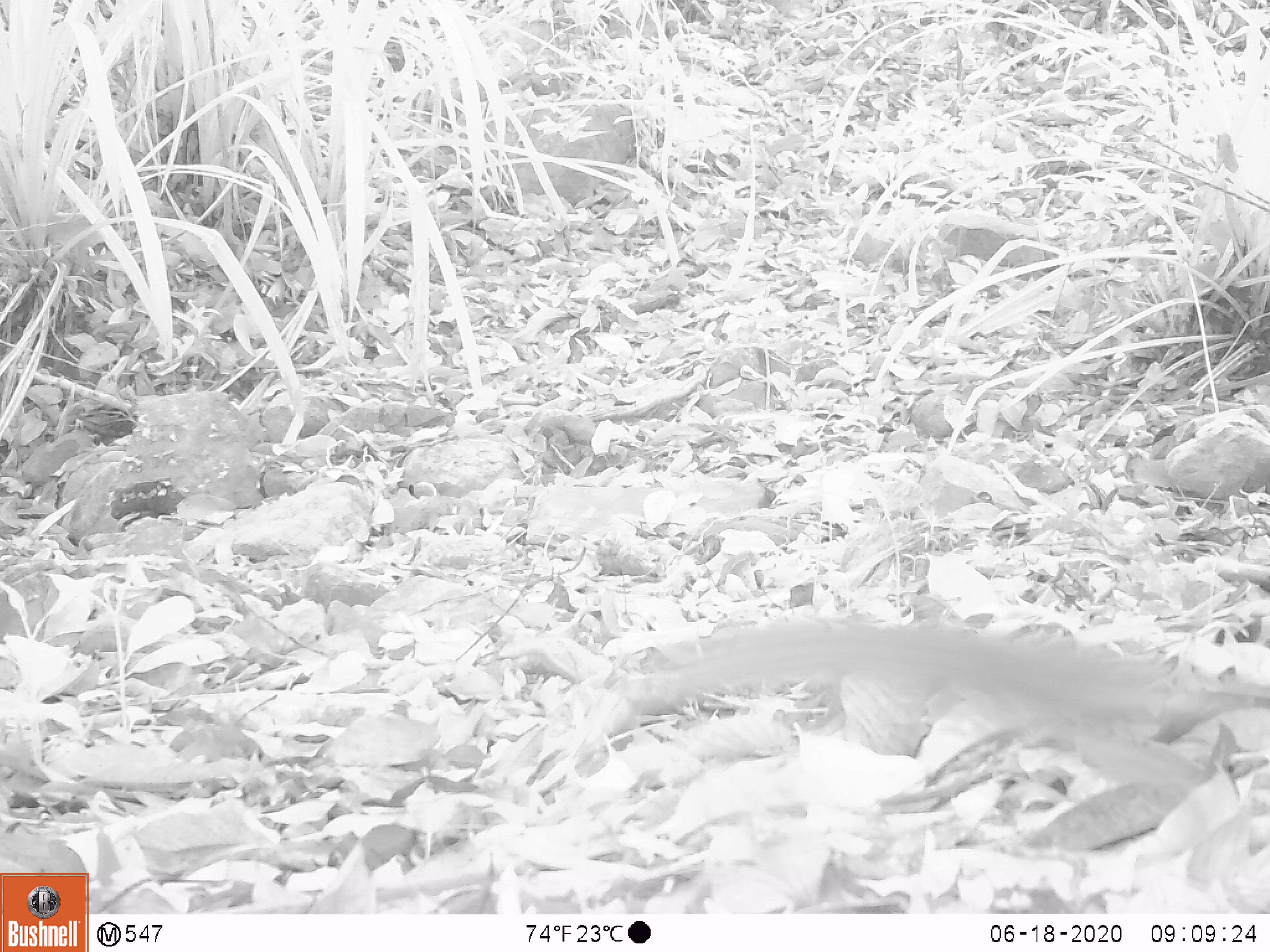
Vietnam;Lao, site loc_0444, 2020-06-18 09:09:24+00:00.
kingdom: Animalia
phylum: Chordata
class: Mammalia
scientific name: Mammalia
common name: mammal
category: unidentified small mammal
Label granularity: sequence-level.